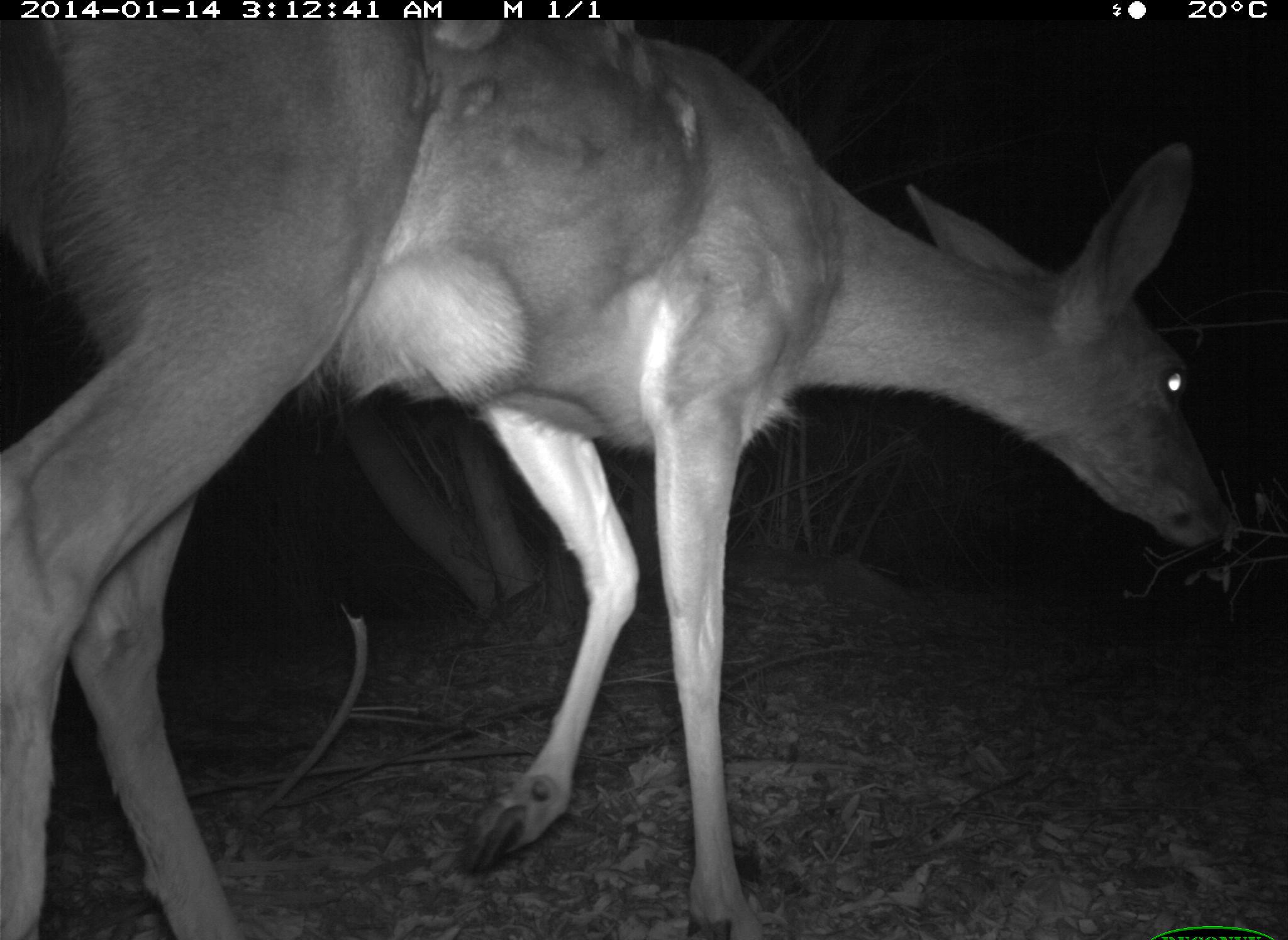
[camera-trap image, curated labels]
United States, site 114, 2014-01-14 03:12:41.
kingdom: Animalia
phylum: Chordata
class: Mammalia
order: Artiodactyla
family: Cervidae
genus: Odocoileus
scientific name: Odocoileus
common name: deer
Deer (Odocoileus).